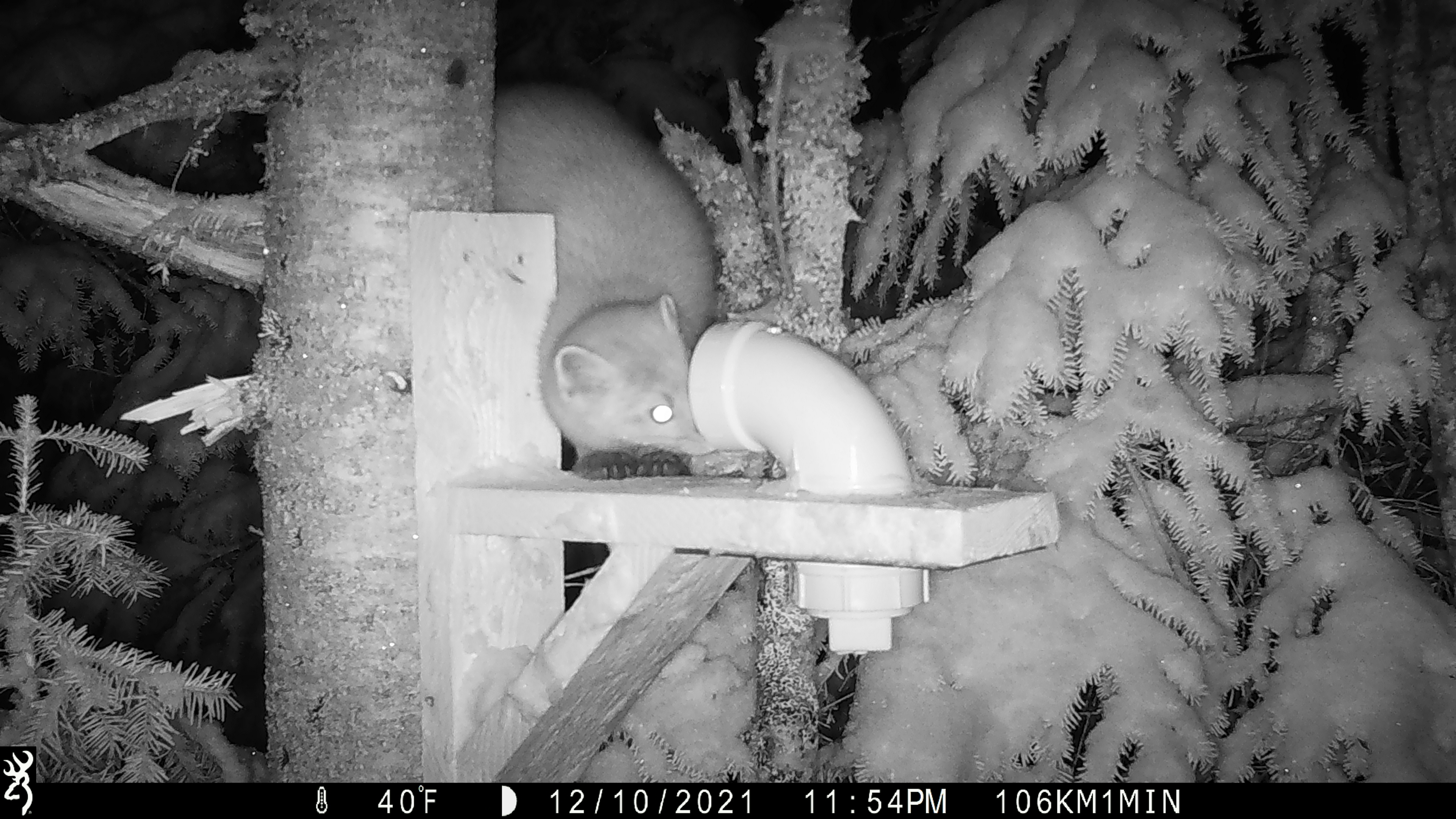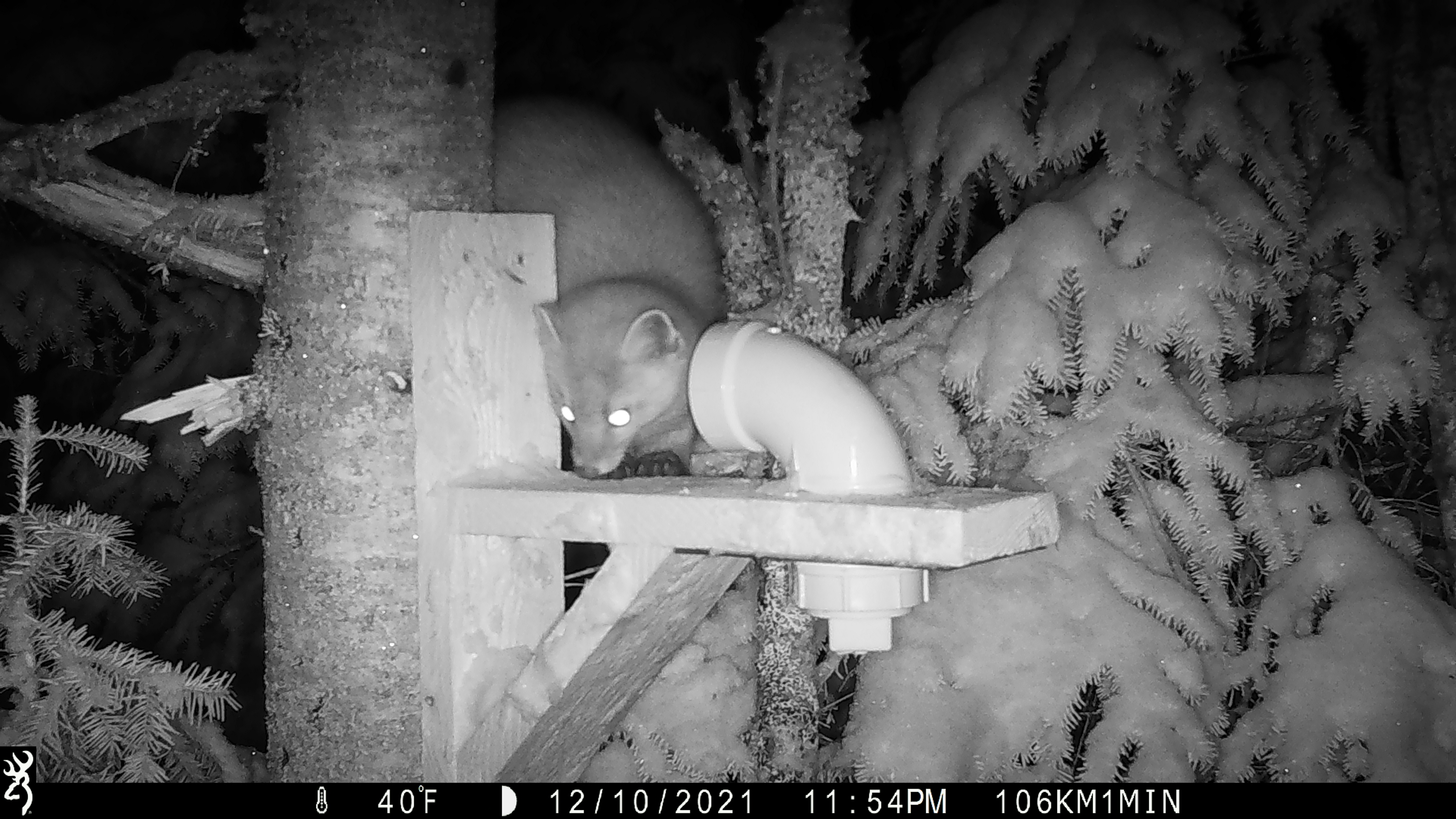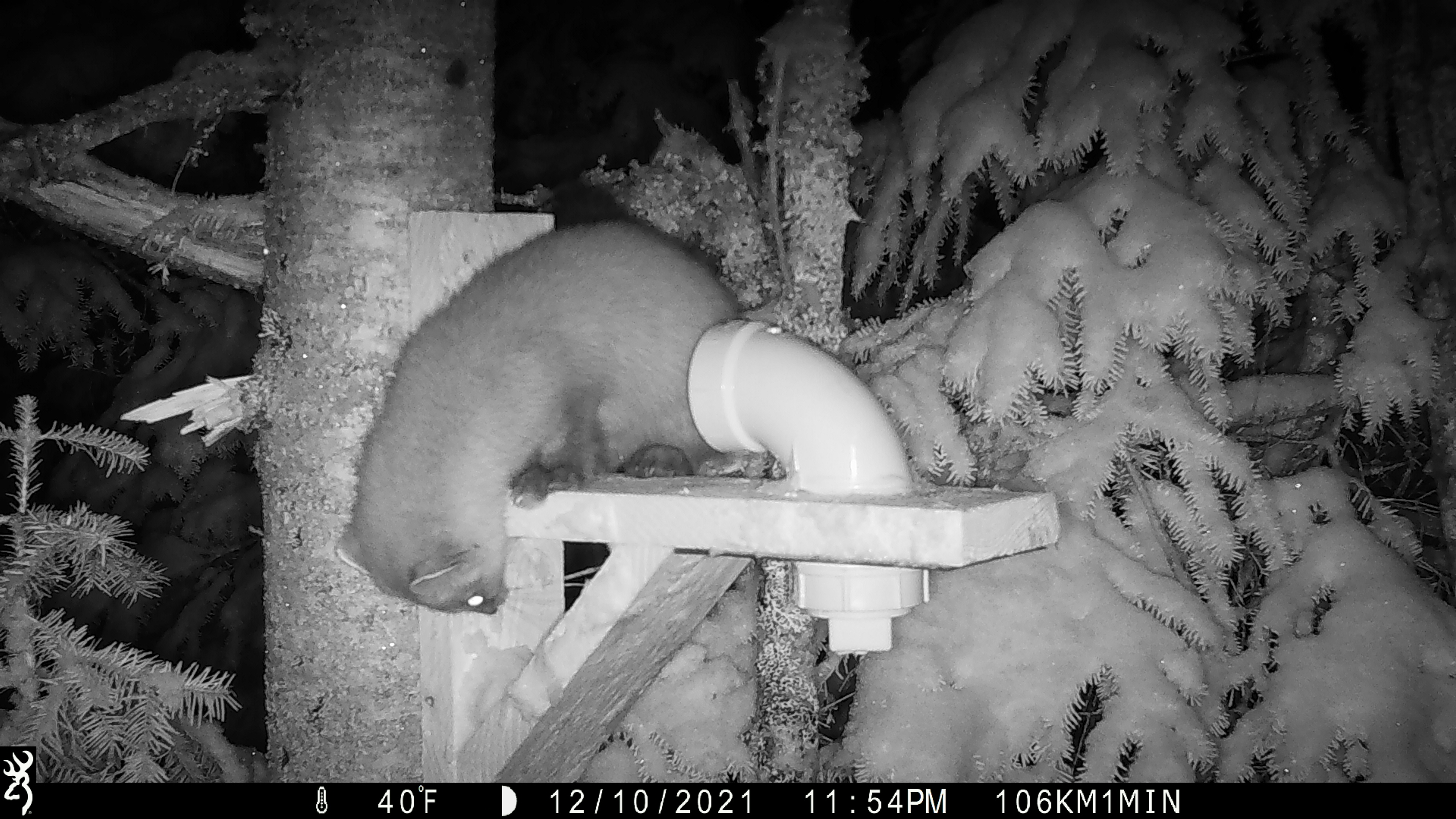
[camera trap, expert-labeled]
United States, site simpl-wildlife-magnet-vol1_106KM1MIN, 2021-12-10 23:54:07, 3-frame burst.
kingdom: Animalia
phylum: Chordata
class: Mammalia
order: Carnivora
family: Mustelidae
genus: Martes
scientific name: Martes americana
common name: american marten